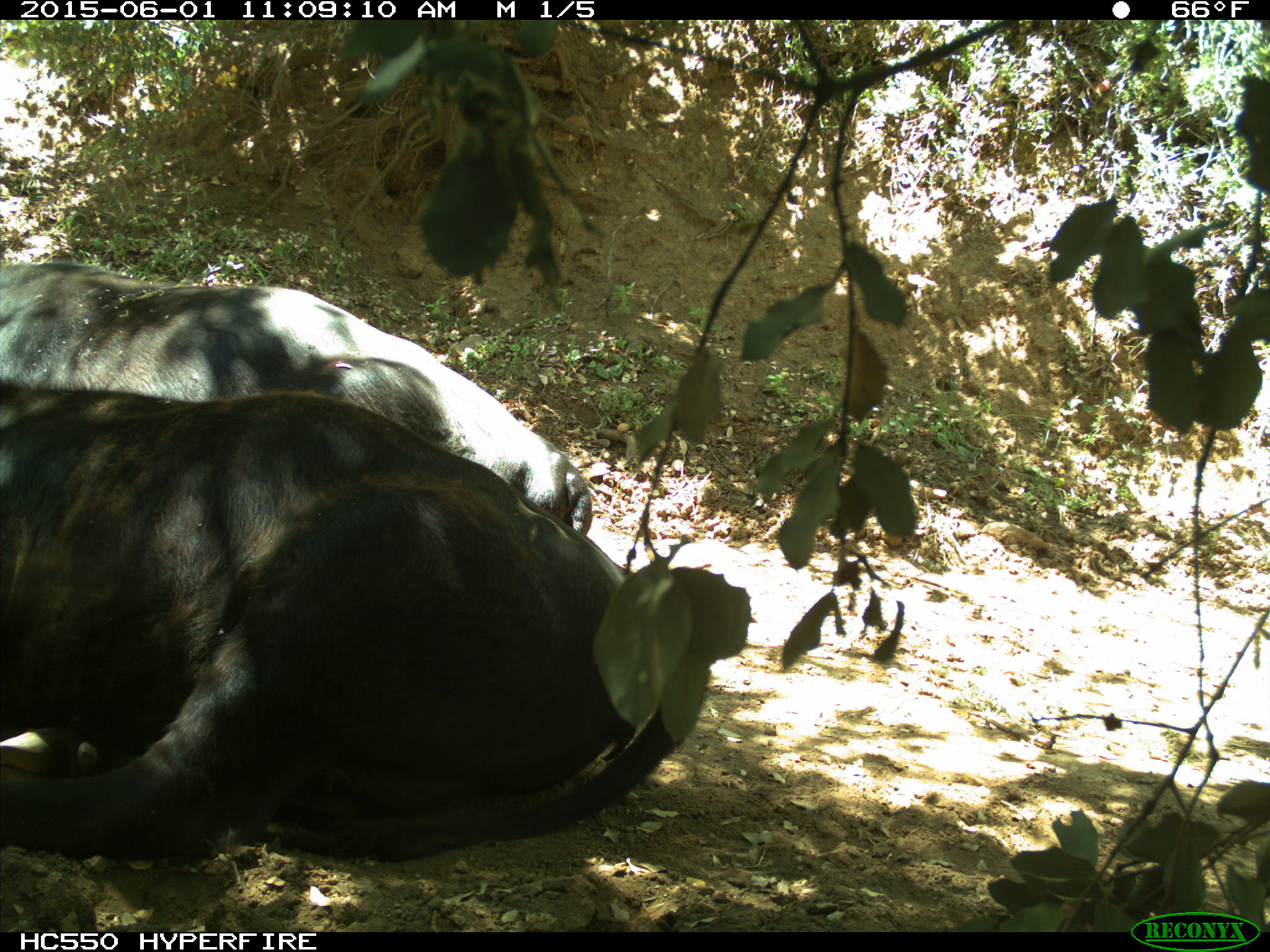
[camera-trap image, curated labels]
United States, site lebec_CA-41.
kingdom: Animalia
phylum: Chordata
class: Mammalia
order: Artiodactyla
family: Bovidae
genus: Bos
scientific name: Bos taurus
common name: domestic cow